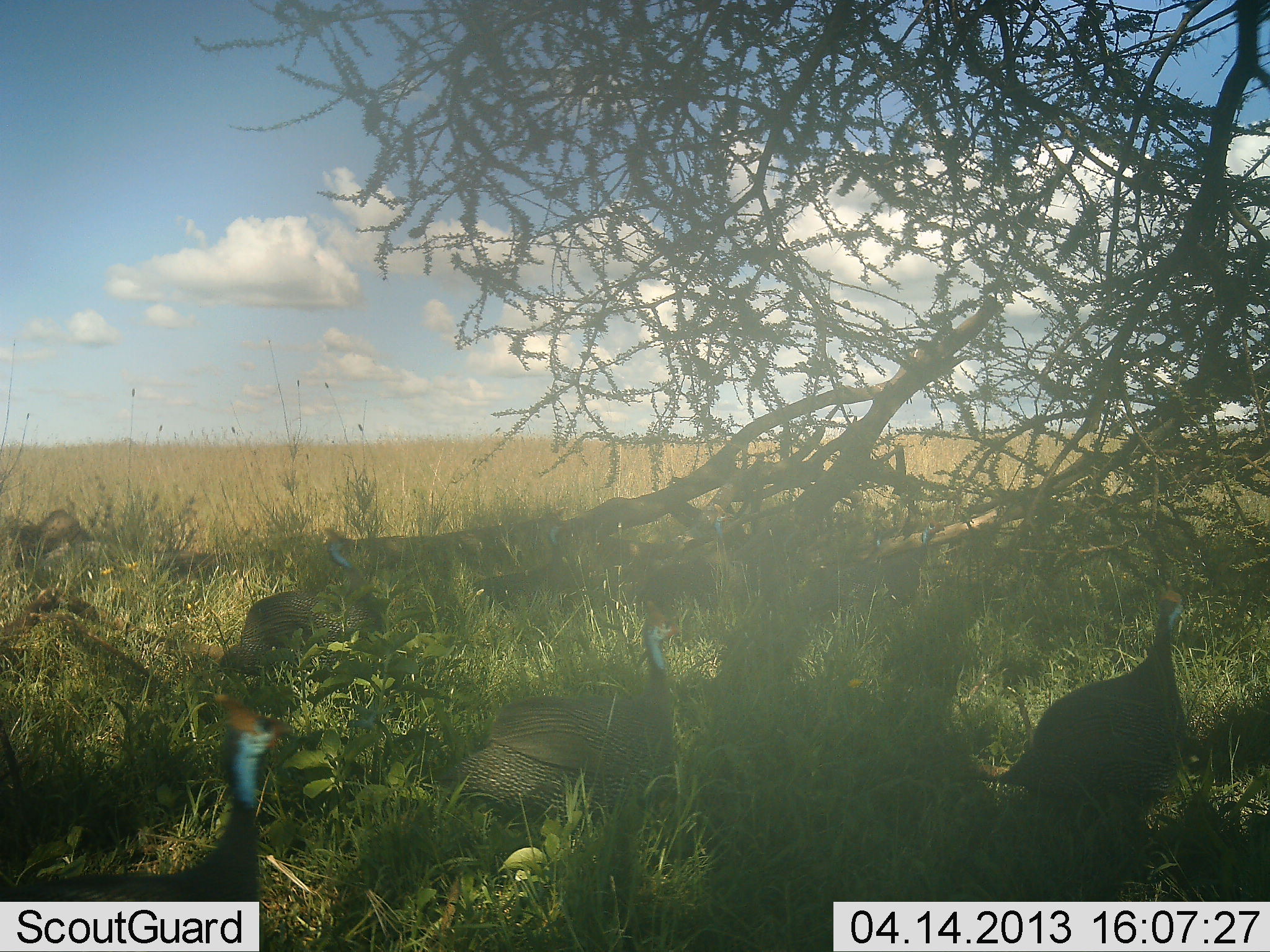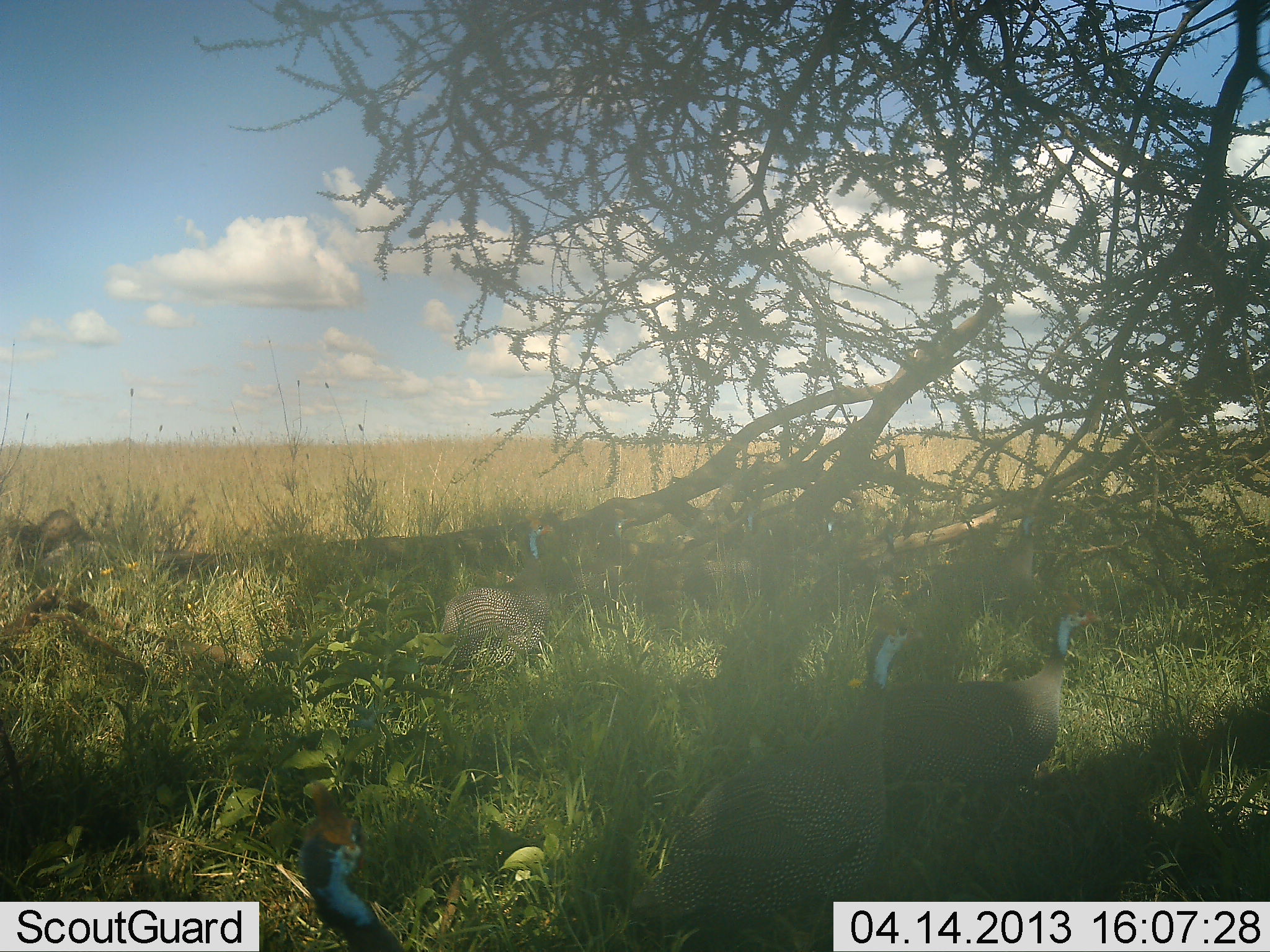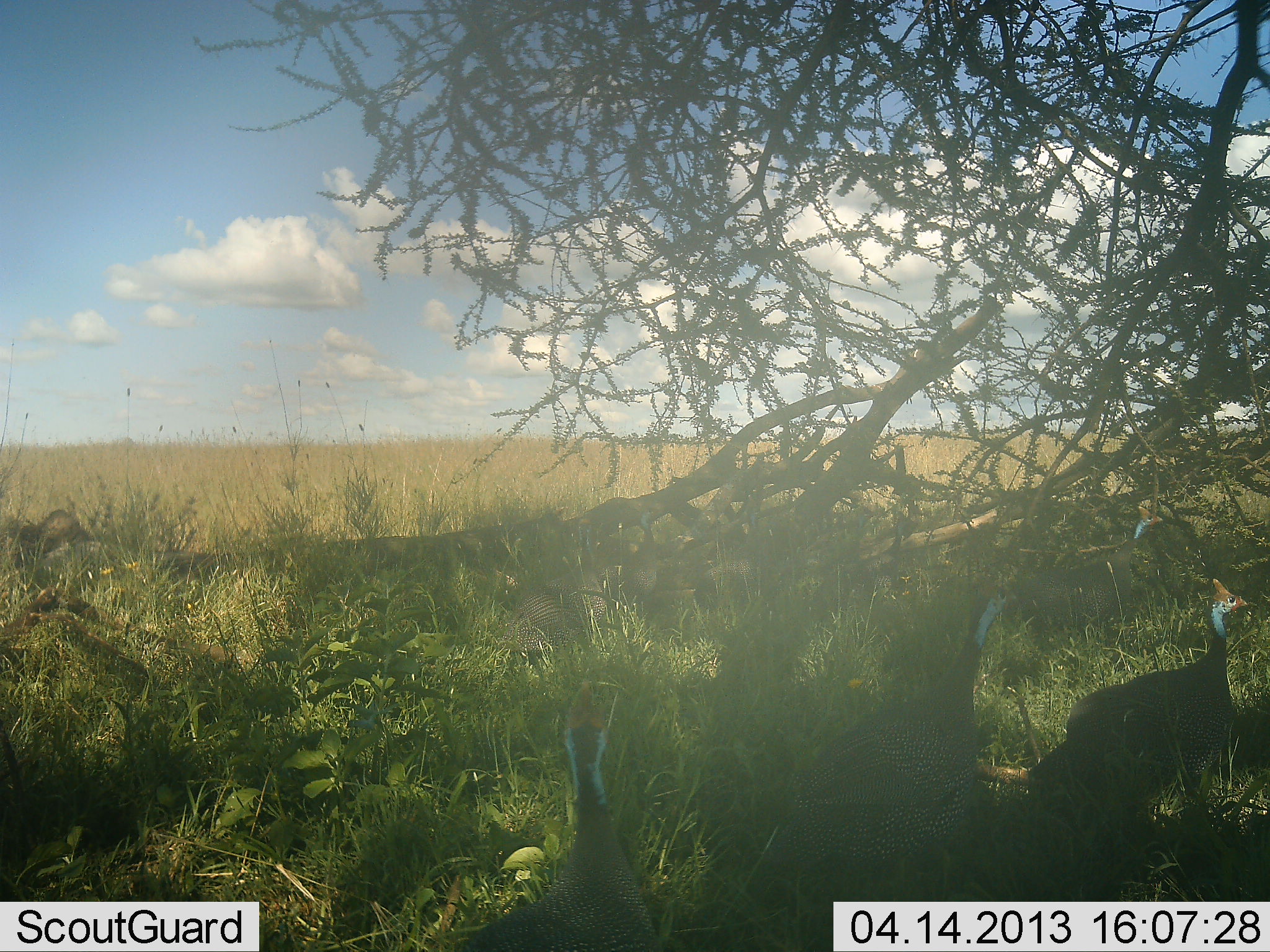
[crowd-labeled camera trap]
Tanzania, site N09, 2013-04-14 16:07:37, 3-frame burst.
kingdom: Animalia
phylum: Chordata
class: Aves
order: Galliformes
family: Numididae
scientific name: Numididae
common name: guinea fowl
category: guineafowl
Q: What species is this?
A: Guineafowl (guinea fowl) (Numididae).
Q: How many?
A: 5.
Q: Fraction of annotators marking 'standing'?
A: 9%.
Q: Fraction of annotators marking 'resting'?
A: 0%.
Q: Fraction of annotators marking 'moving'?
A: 96%.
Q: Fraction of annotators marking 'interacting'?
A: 0%.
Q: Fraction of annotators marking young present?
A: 0%.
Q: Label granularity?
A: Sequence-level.